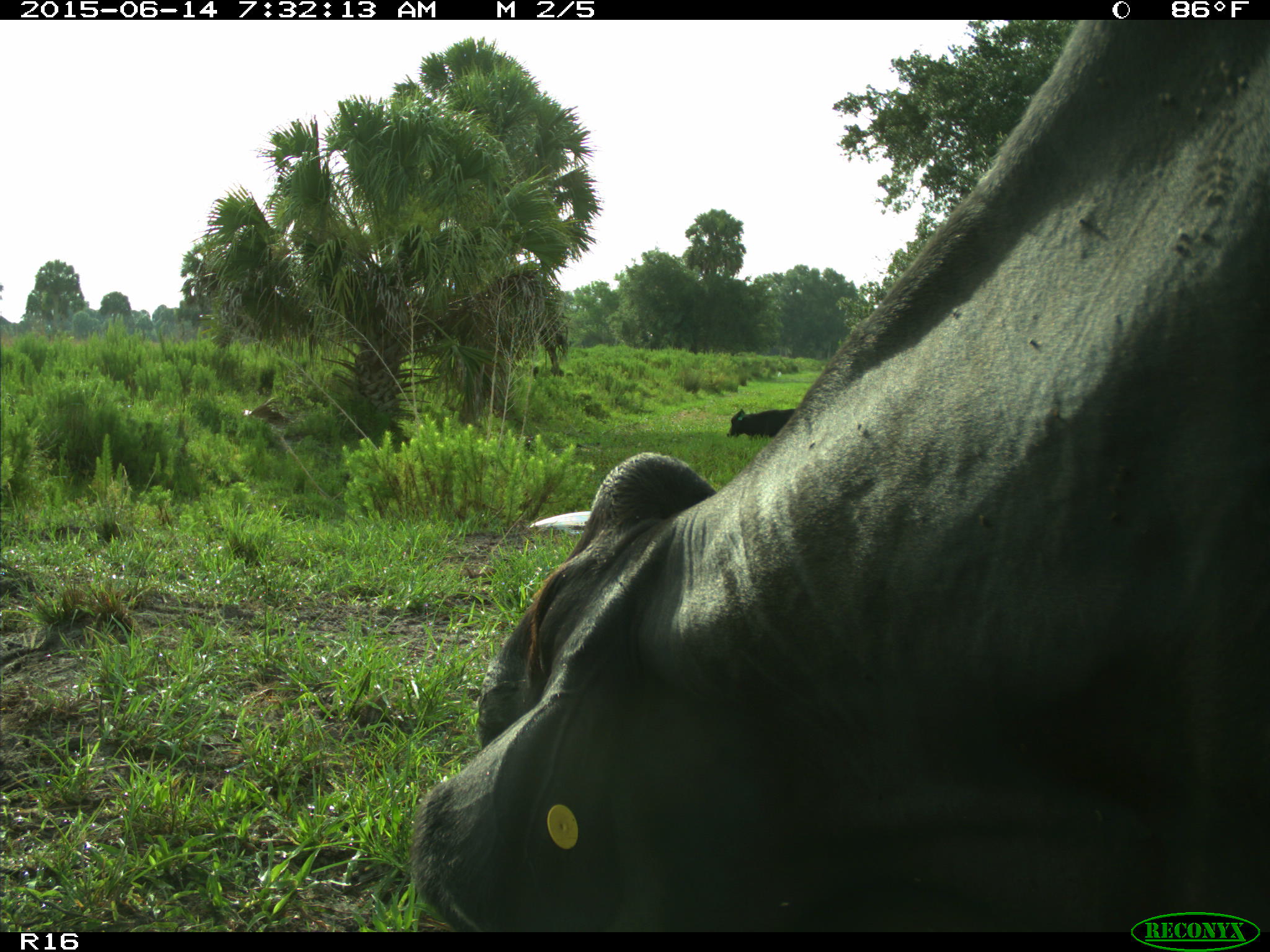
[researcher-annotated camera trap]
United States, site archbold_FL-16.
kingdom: Animalia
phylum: Chordata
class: Mammalia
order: Artiodactyla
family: Bovidae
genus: Bos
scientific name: Bos taurus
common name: domestic cow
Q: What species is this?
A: Bos taurus (domestic cow).